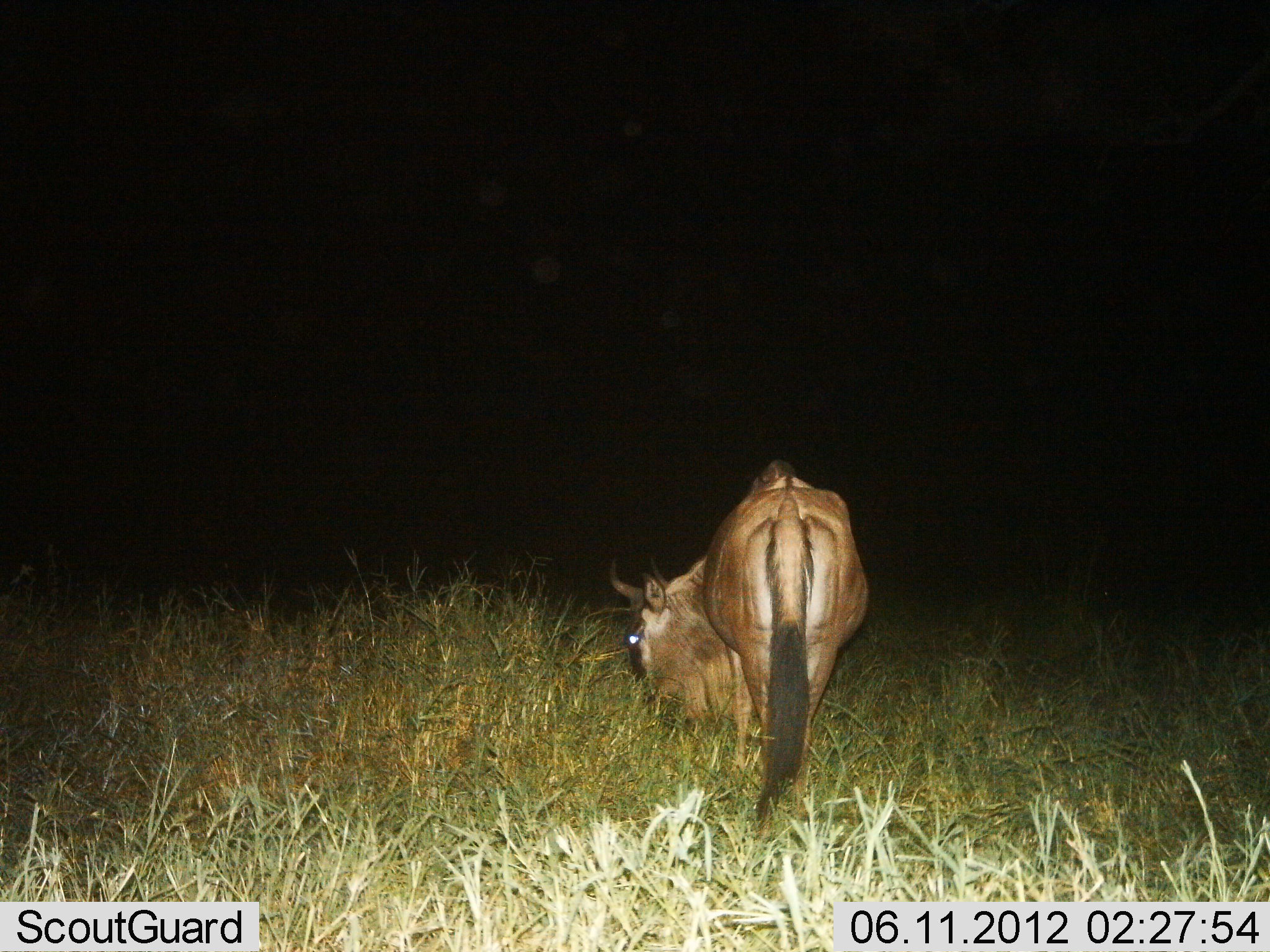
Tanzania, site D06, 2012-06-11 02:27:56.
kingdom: Animalia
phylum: Chordata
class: Mammalia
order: Artiodactyla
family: Bovidae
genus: Connochaetes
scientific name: Connochaetes taurinus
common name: blue wildebeest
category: wildebeest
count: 1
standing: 0%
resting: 10%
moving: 0%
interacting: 0%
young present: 0%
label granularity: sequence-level